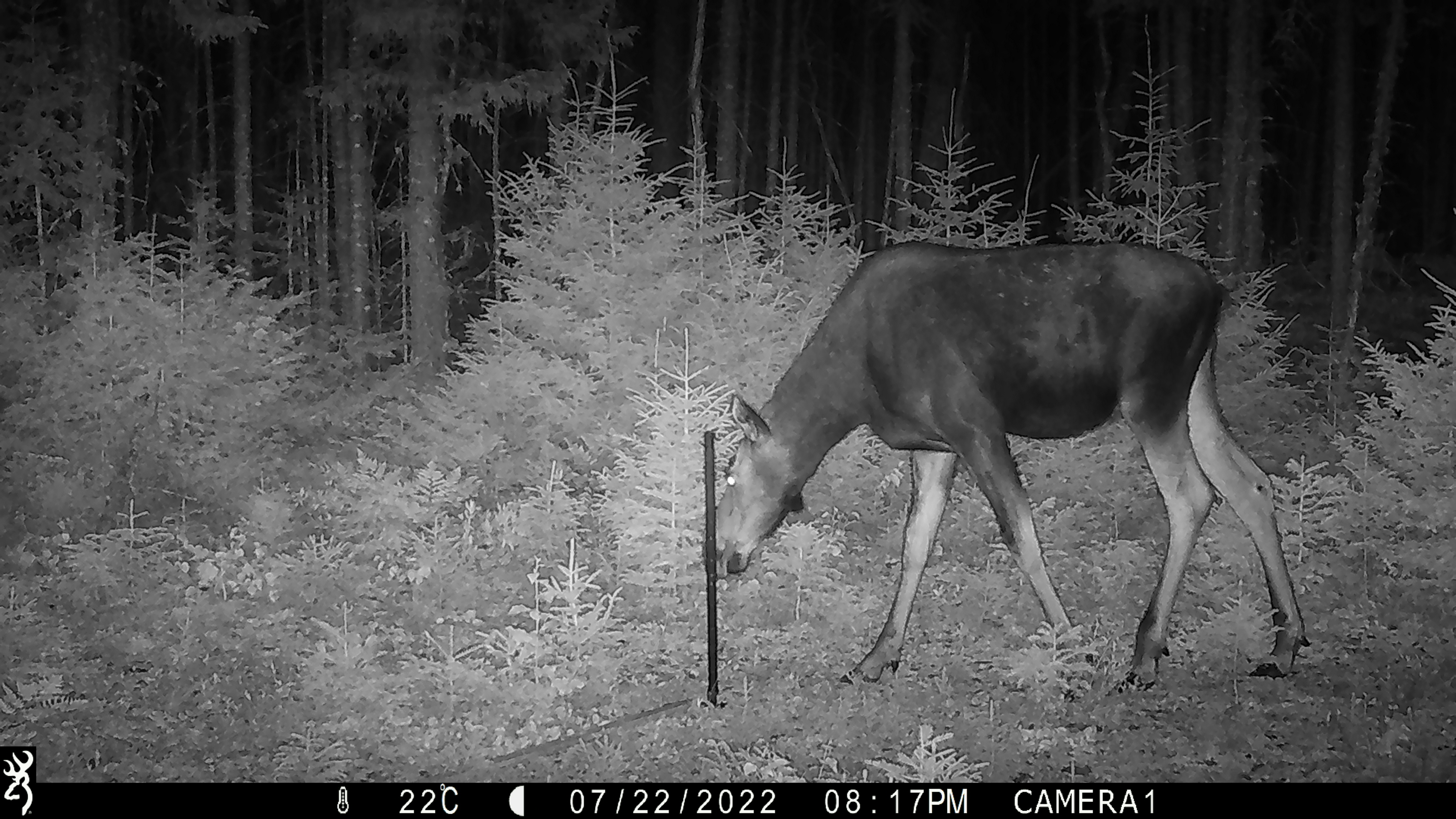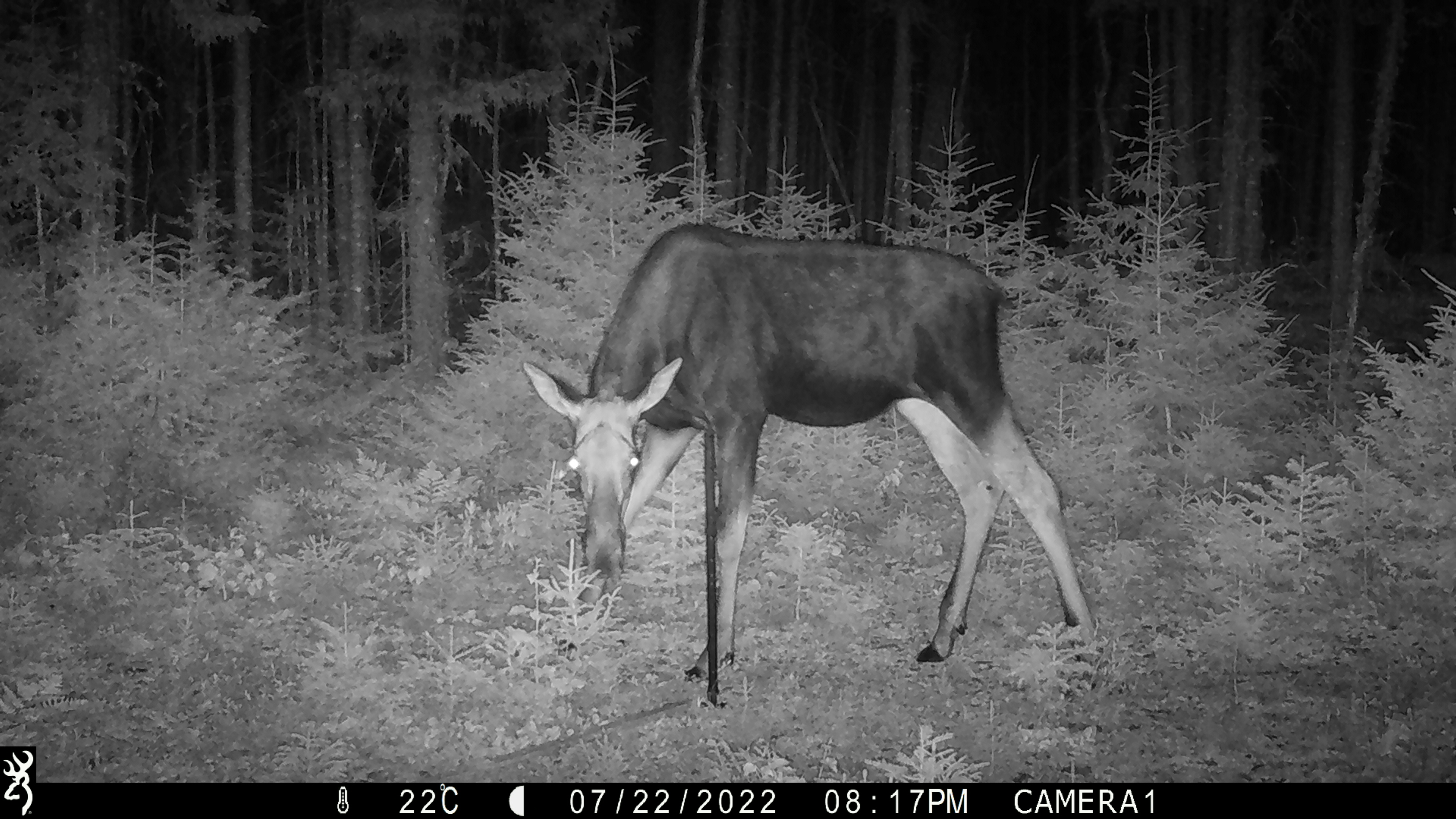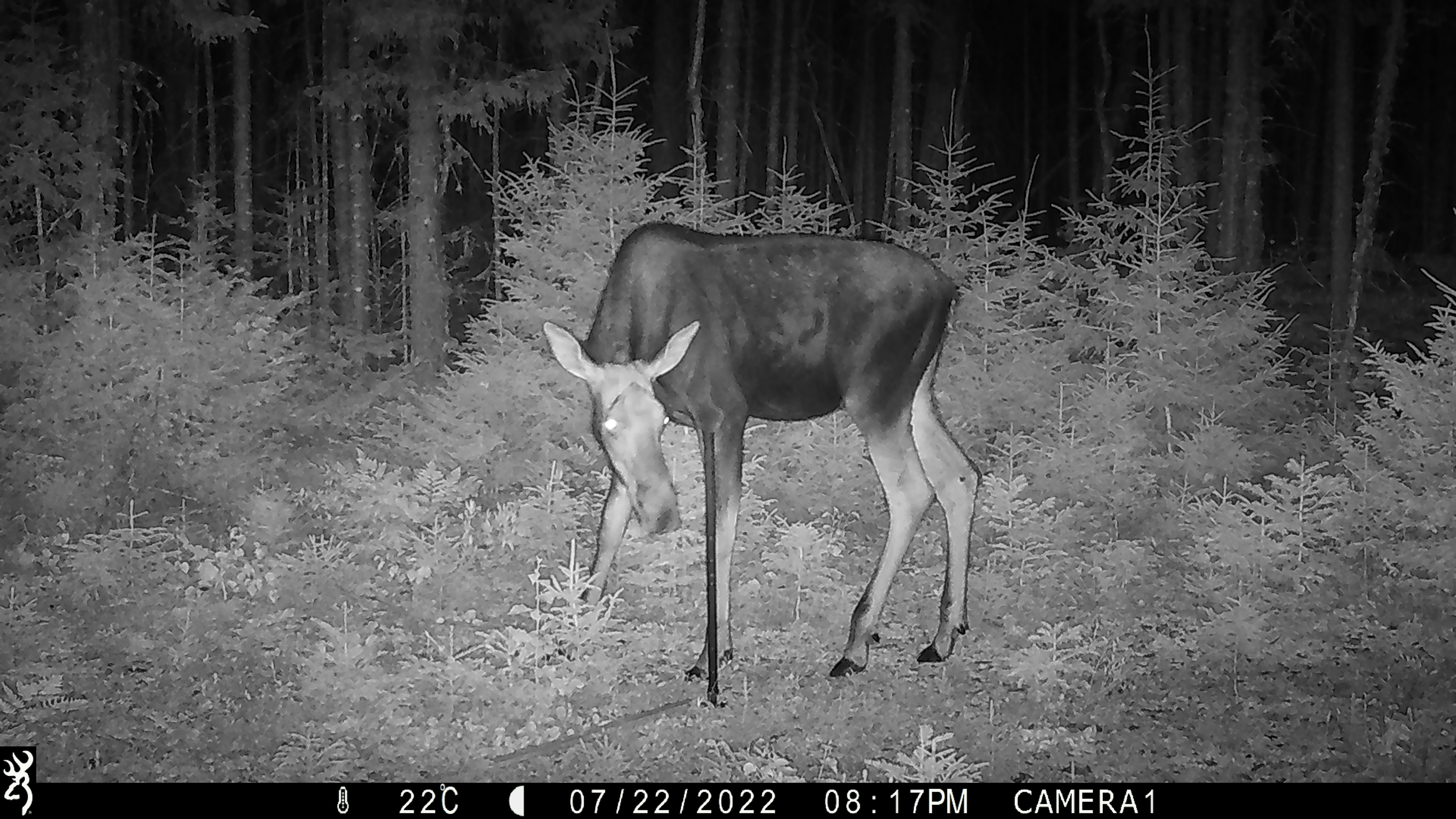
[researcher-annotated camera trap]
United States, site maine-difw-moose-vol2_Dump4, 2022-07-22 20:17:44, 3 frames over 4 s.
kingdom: Animalia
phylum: Chordata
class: Mammalia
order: Artiodactyla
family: Cervidae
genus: Alces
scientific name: Alces alces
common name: moose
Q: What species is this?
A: Moose (Alces alces).